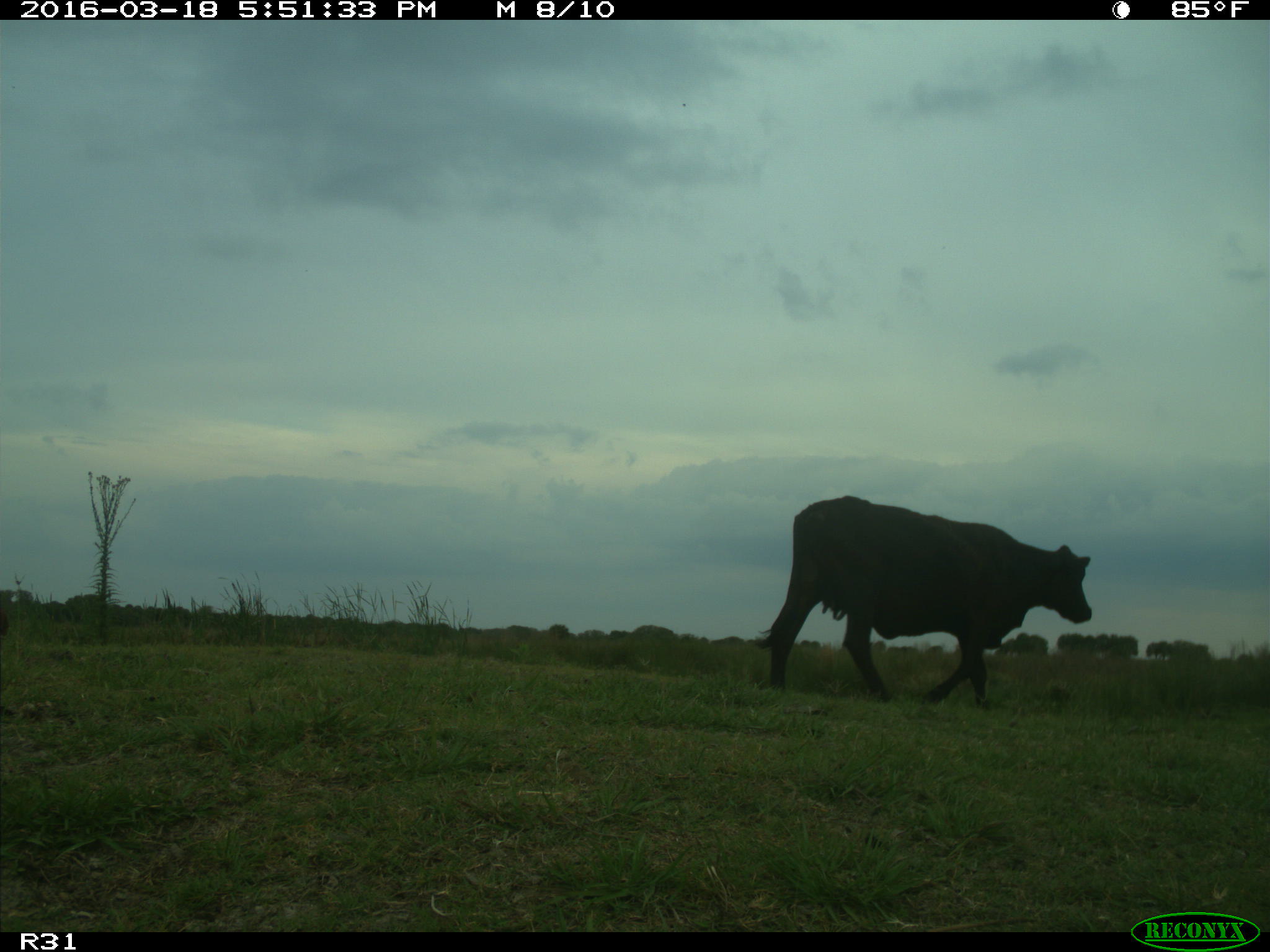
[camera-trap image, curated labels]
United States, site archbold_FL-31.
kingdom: Animalia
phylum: Chordata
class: Mammalia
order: Artiodactyla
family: Bovidae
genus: Bos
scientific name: Bos taurus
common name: domestic cow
Bos taurus (domestic cow).